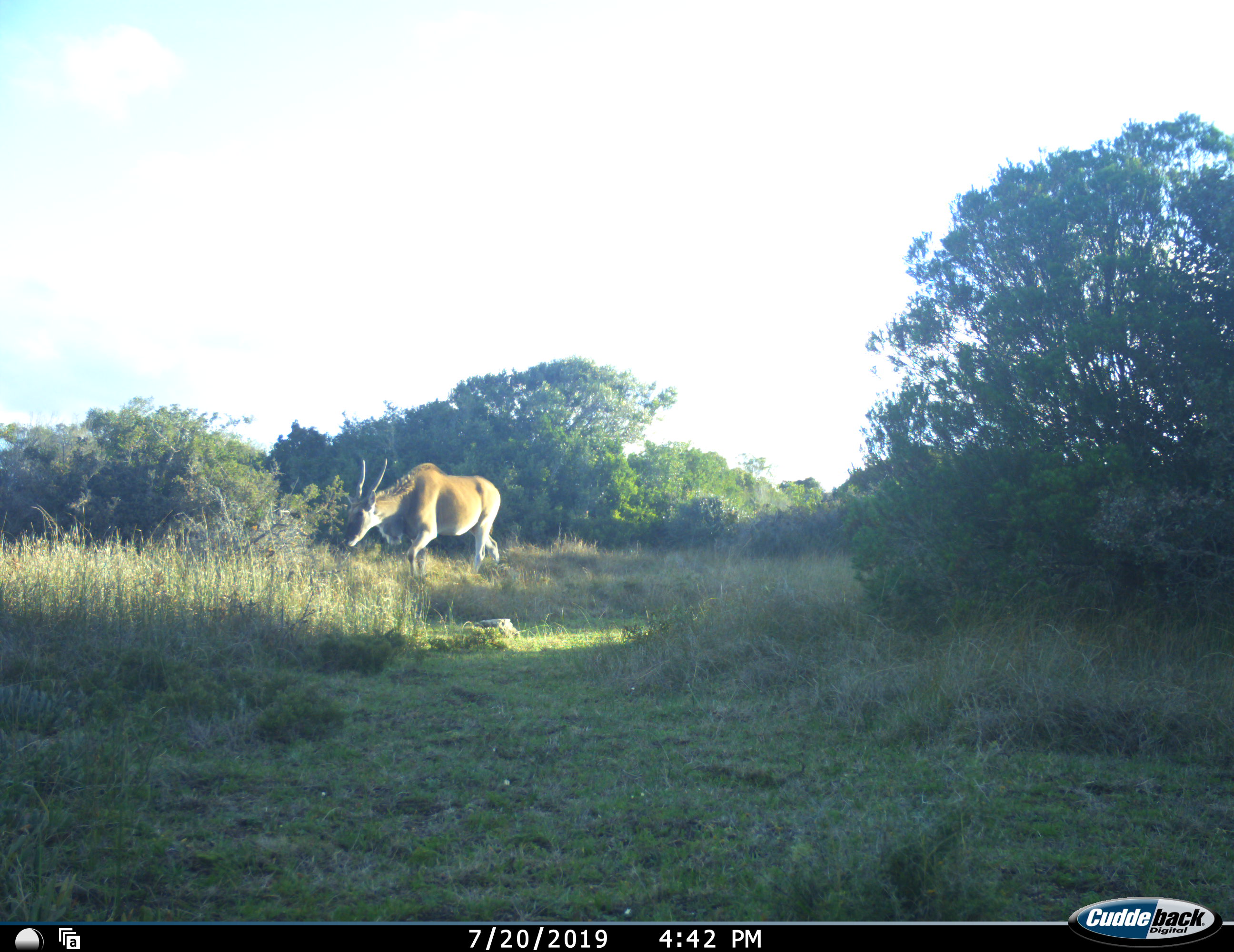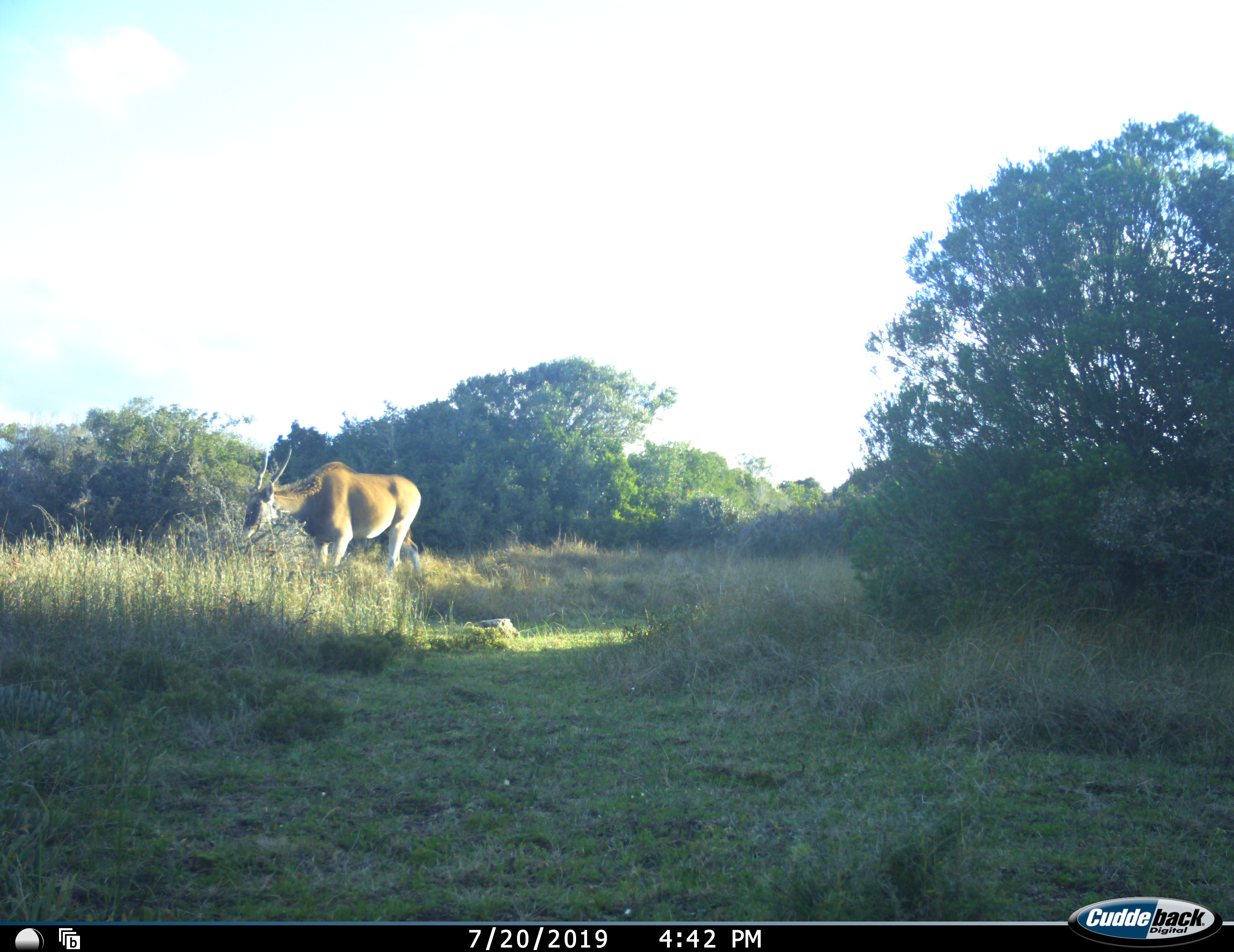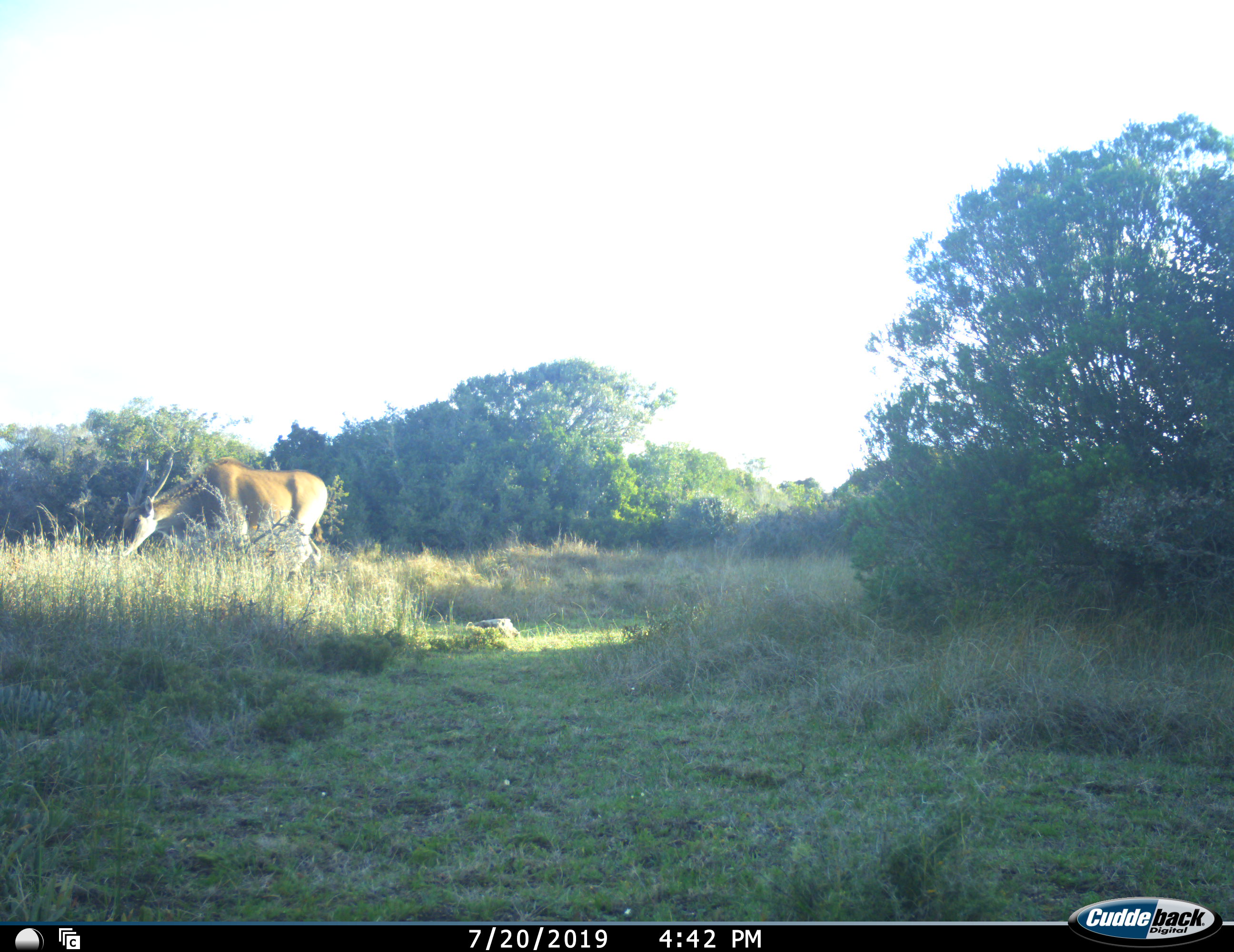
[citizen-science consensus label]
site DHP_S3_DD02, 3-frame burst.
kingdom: Animalia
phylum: Chordata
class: Mammalia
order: Artiodactyla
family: Bovidae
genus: Tragelaphus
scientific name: Tragelaphus oryx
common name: eland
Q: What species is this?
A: Eland (Tragelaphus oryx).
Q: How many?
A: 1.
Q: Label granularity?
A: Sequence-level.